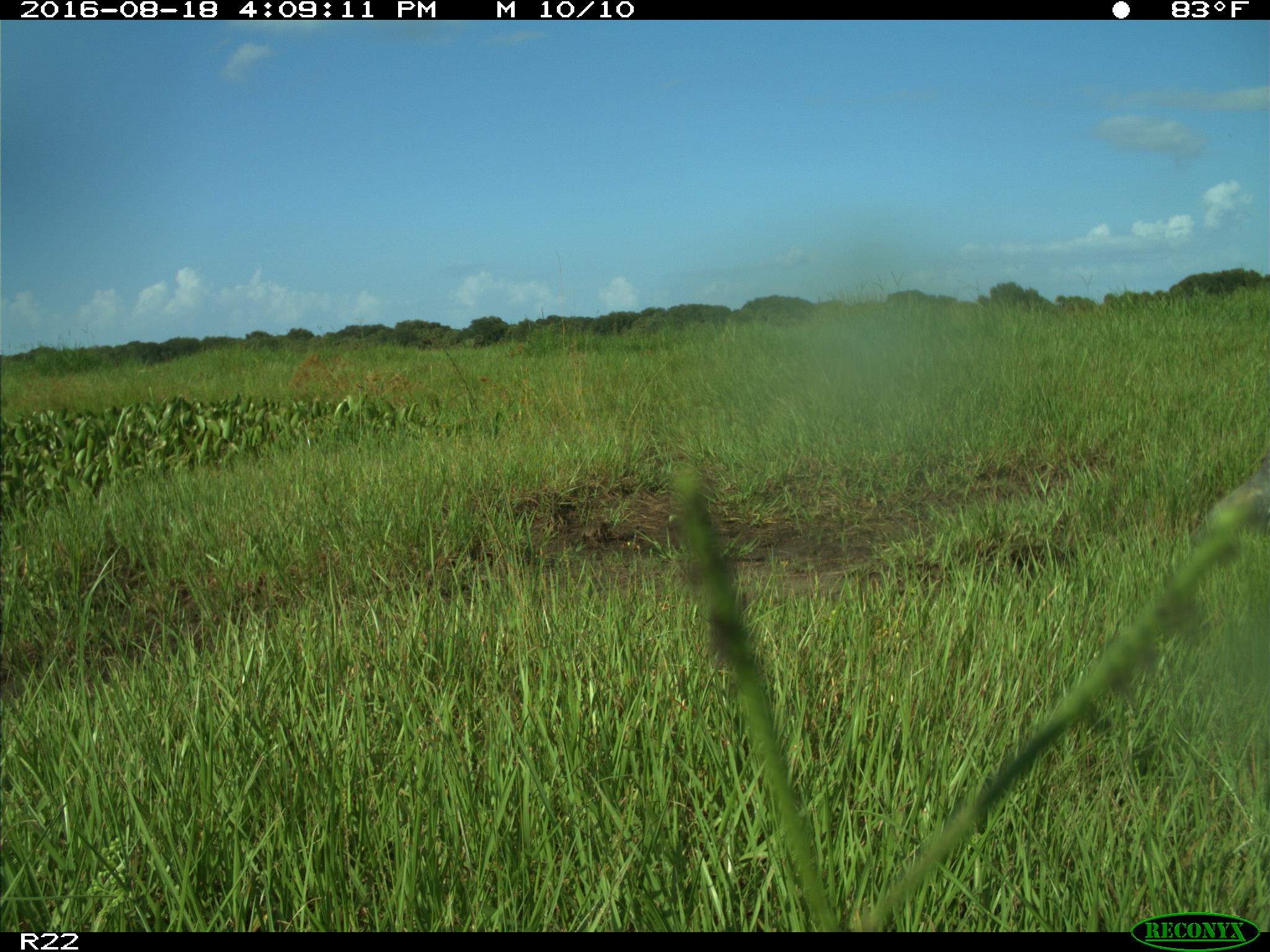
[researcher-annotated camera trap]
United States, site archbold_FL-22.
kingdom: Animalia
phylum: Chordata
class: Aves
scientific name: Aves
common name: birds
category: unidentified bird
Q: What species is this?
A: Unidentified bird (birds) (Aves).